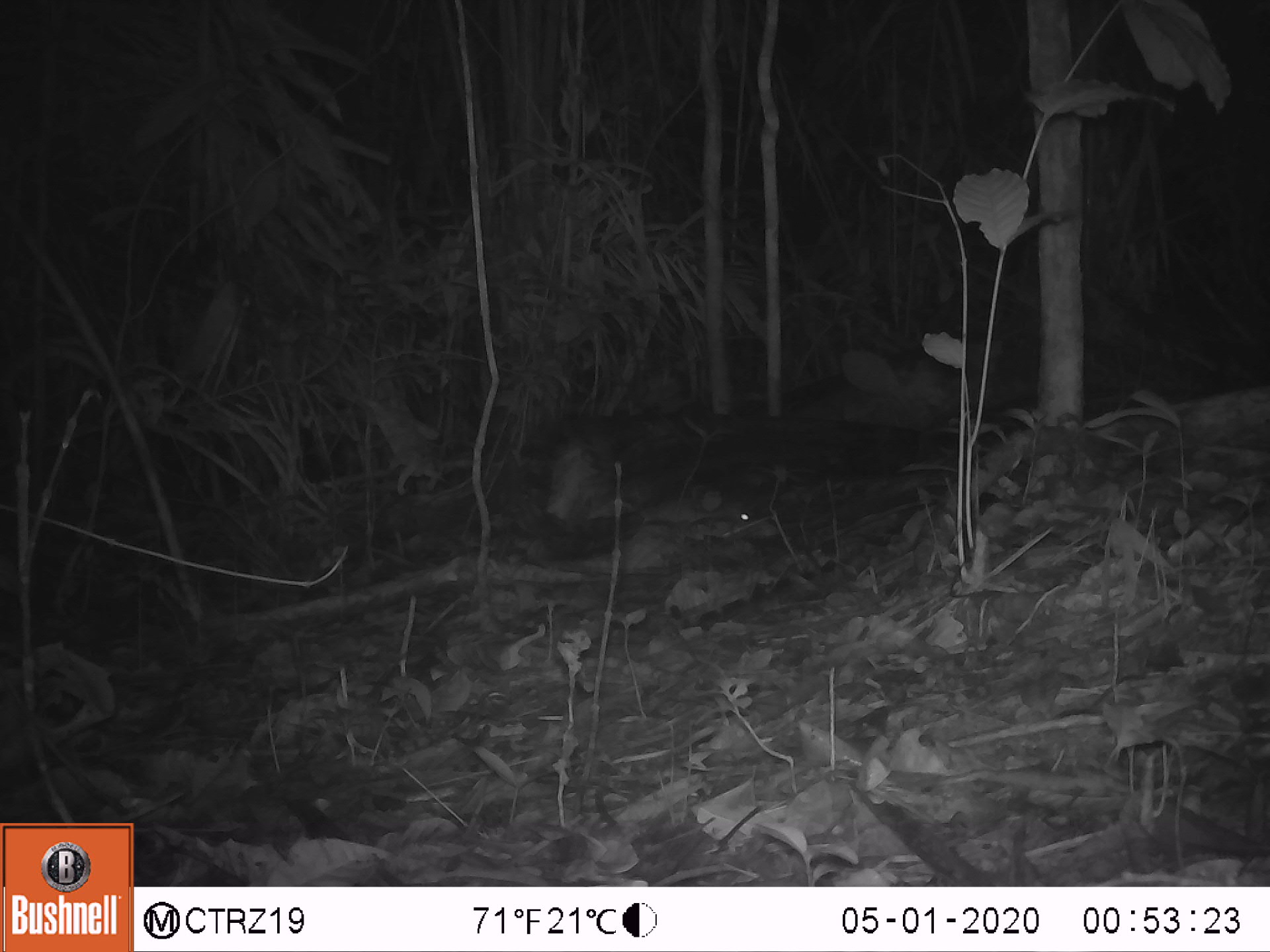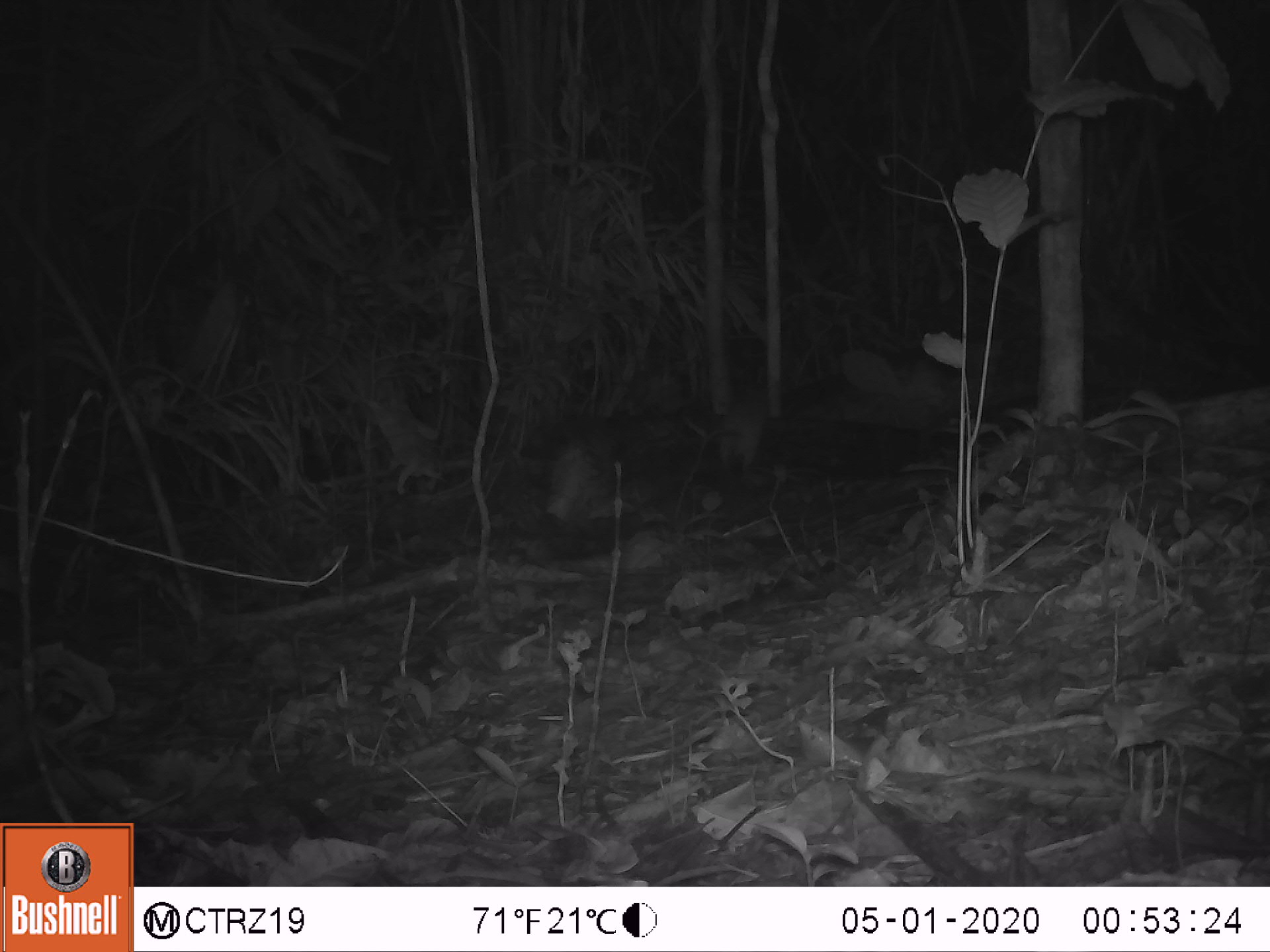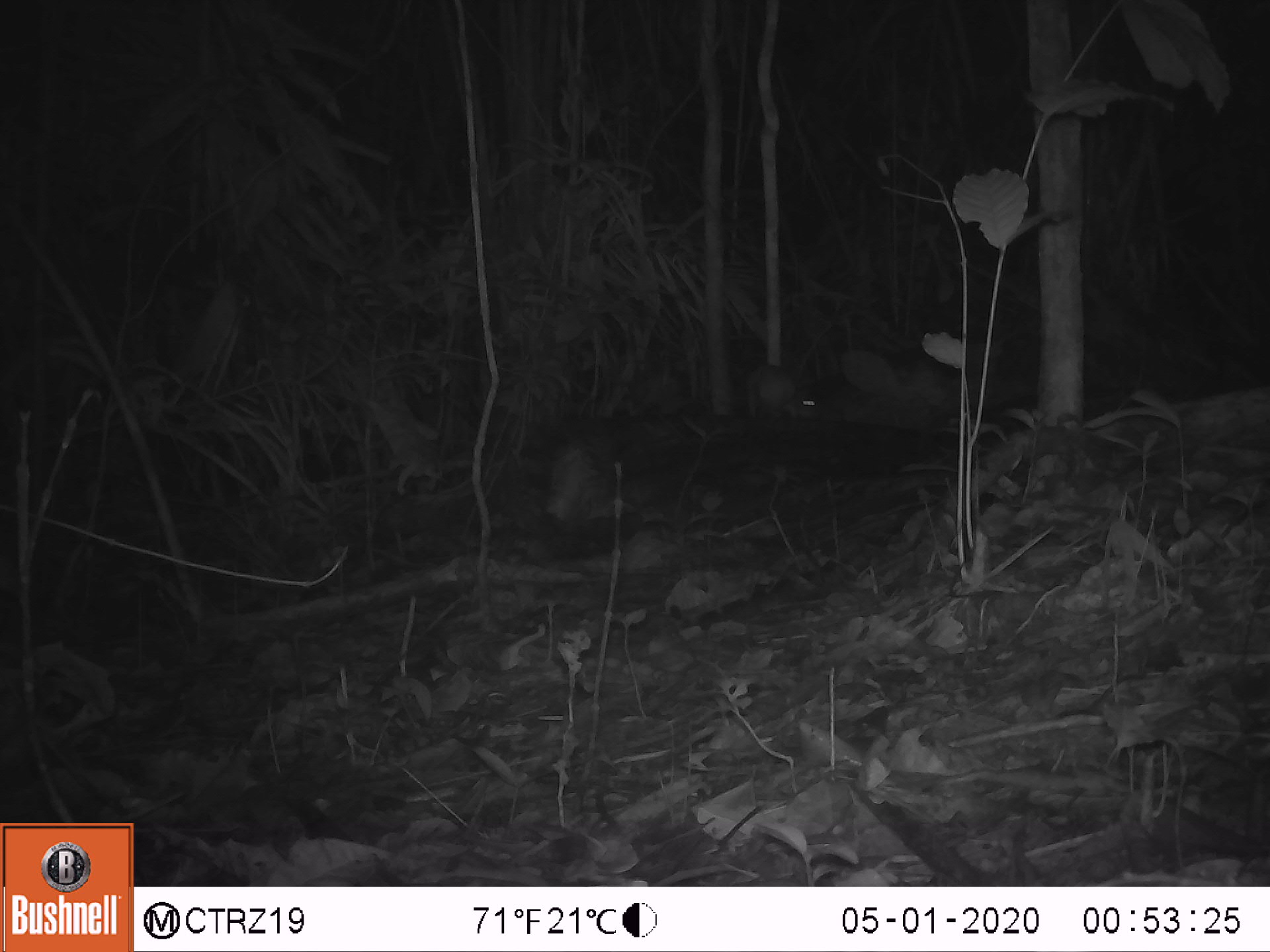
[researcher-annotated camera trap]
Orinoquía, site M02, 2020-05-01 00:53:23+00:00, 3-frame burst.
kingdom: Animalia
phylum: Chordata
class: Mammalia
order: Rodentia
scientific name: Rodentia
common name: rodent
Rodent (Rodentia).